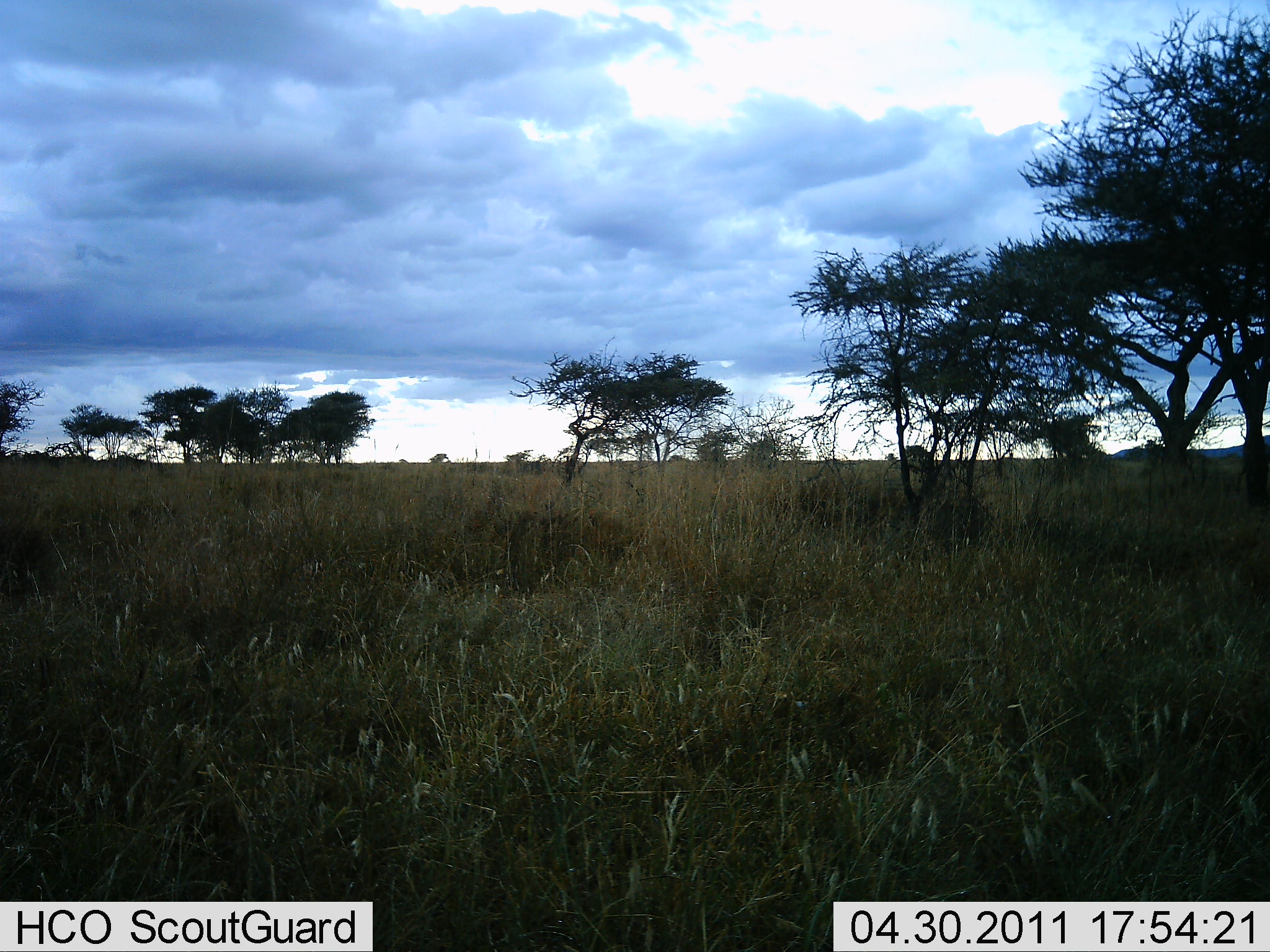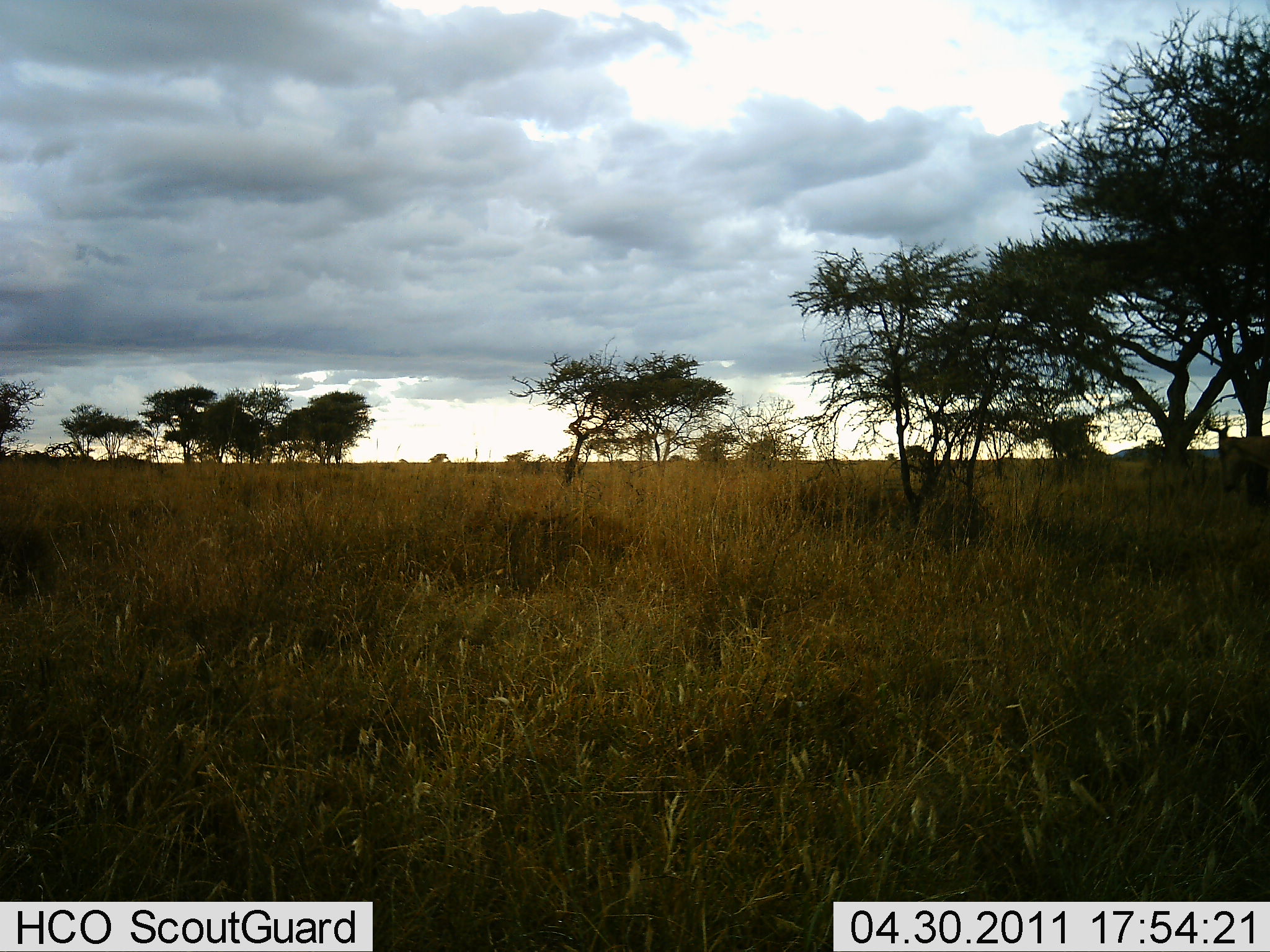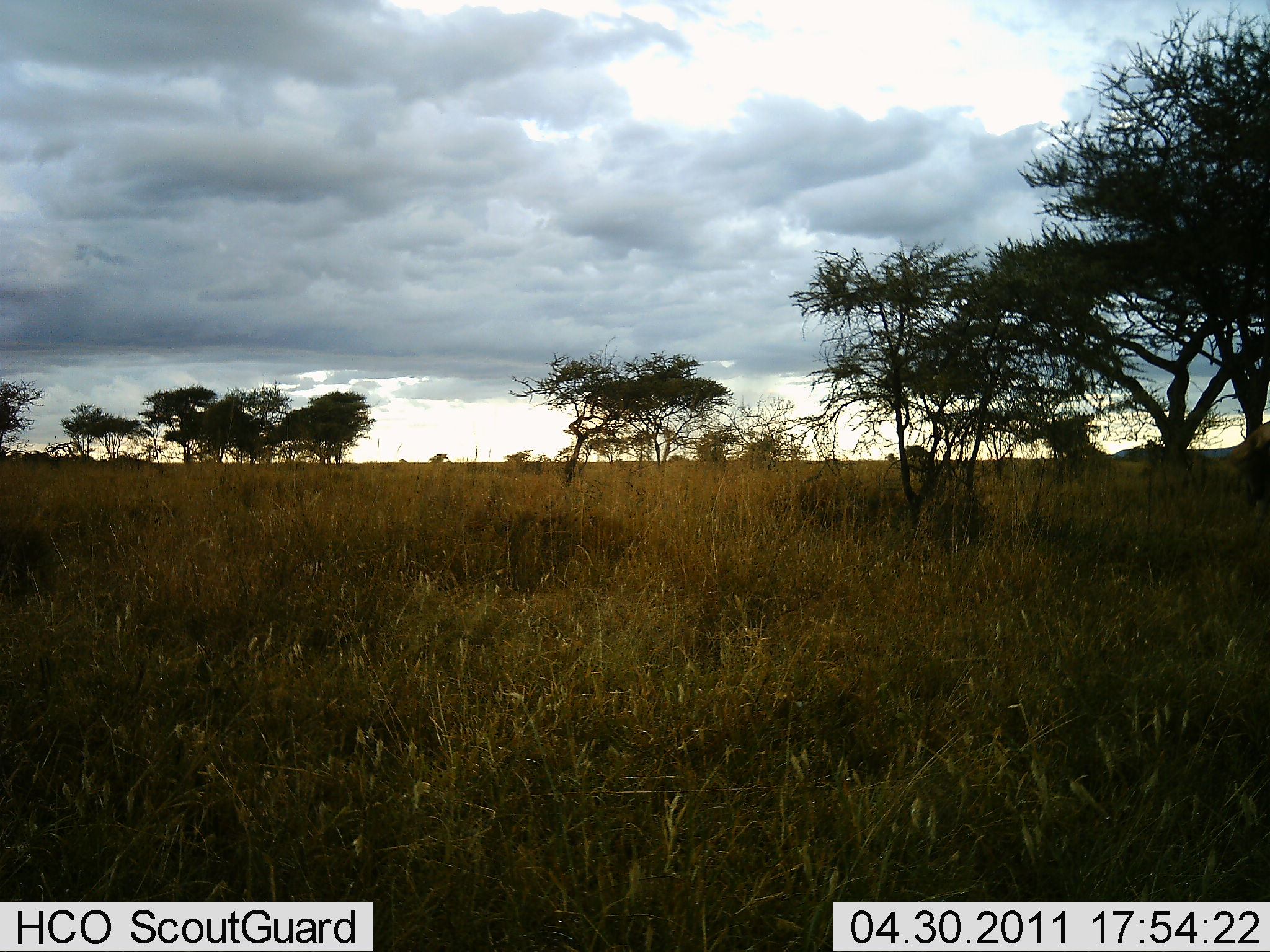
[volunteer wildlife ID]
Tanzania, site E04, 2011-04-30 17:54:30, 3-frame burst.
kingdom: Animalia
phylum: Chordata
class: Mammalia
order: Artiodactyla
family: Bovidae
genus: Alcelaphus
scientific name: Alcelaphus buselaphus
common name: hartebeest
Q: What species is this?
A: Hartebeest (Alcelaphus buselaphus).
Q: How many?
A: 1.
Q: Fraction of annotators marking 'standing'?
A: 0%.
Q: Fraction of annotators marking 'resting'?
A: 0%.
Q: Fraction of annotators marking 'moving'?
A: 100%.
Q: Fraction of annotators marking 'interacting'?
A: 0%.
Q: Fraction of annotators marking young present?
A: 0%.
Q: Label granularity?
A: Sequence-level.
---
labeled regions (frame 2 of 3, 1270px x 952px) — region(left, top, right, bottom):
animal: region(1206, 421, 1270, 507)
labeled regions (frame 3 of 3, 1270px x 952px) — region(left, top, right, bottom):
animal: region(1231, 429, 1268, 505)